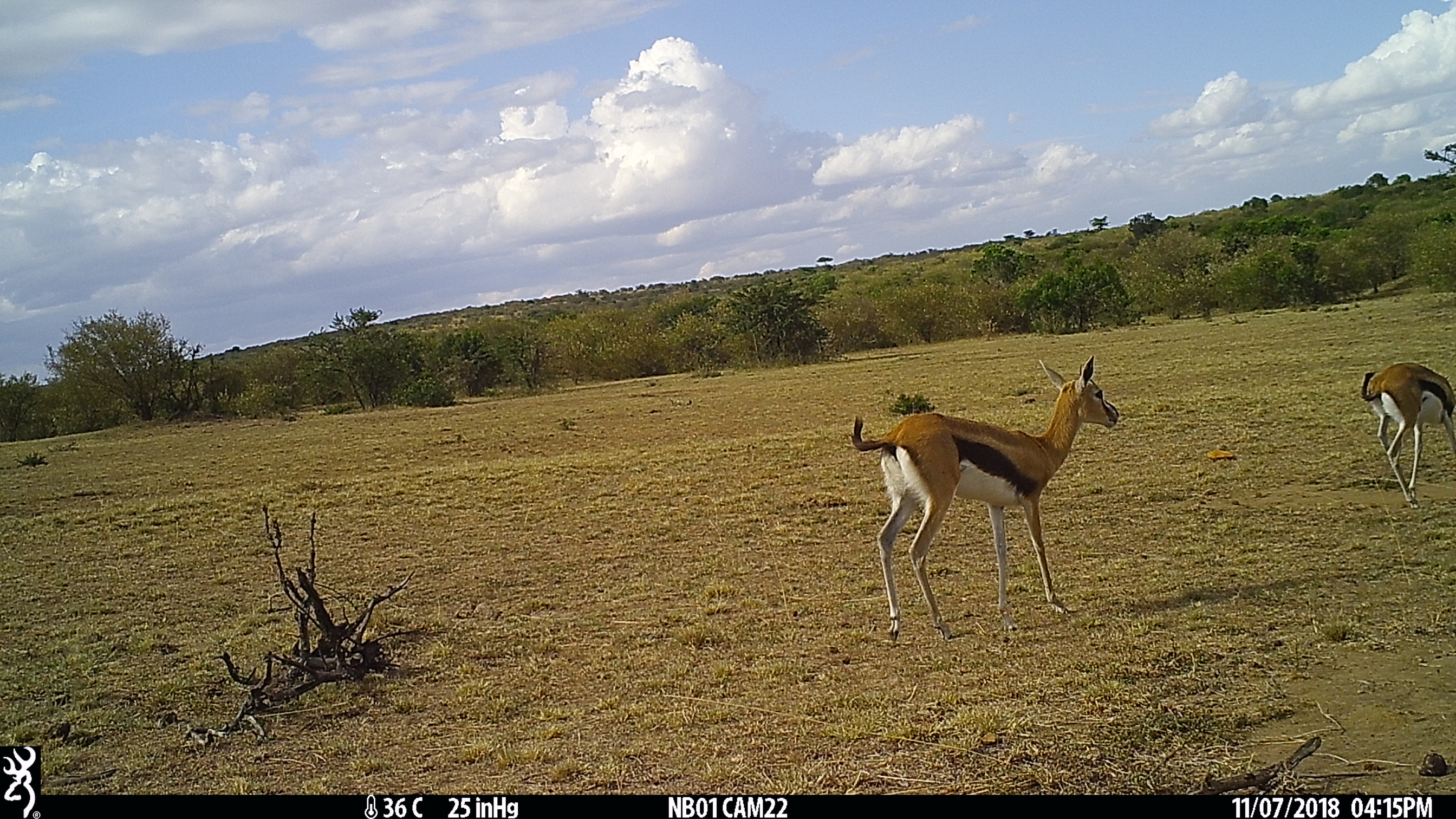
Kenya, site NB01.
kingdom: Animalia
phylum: Chordata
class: Mammalia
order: Artiodactyla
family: Bovidae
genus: Eudorcas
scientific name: Eudorcas thomsonii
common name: thomon's gazelle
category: gazelle thomsons